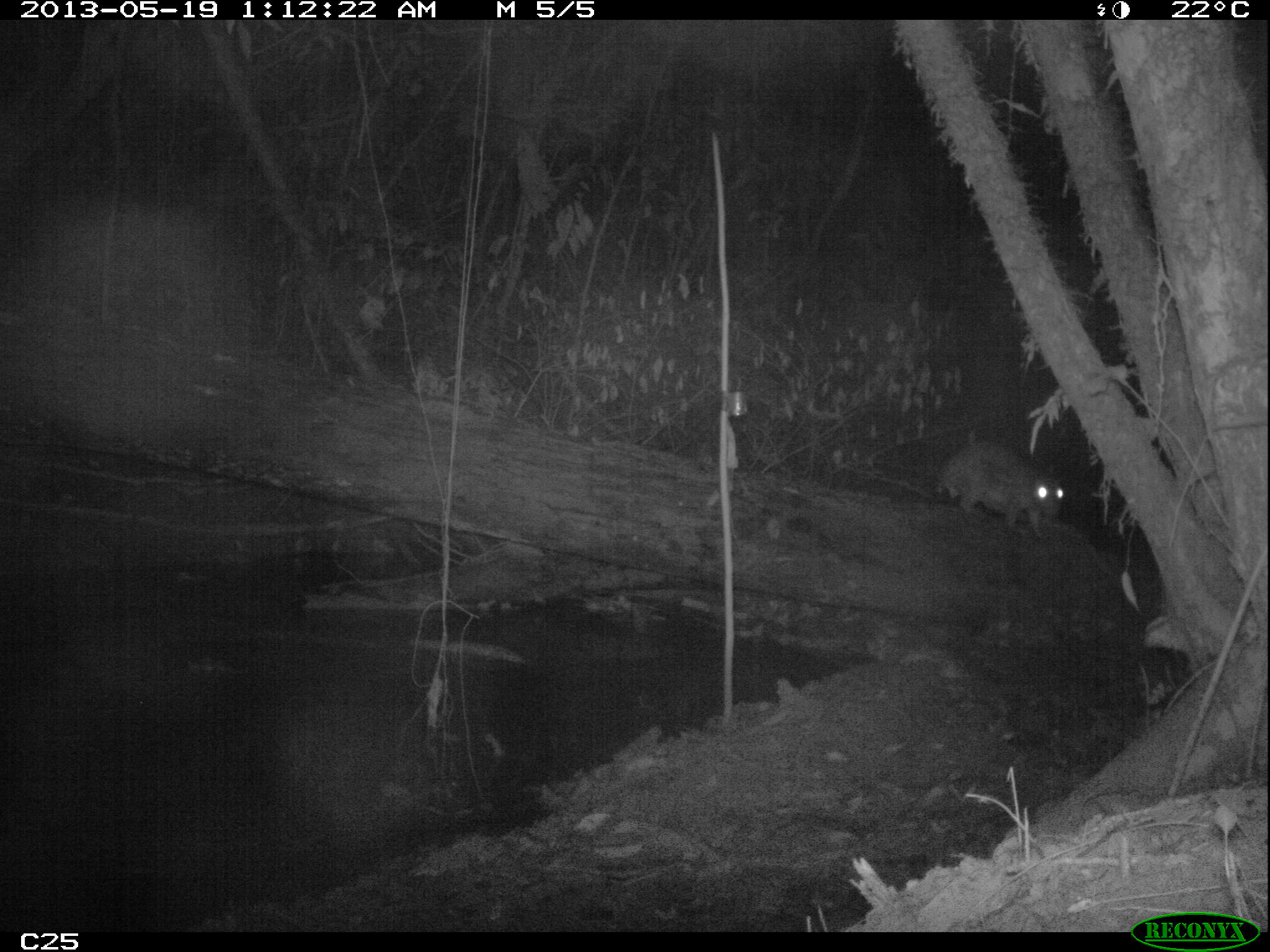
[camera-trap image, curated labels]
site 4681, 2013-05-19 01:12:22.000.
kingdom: Animalia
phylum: Chordata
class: Mammalia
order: Rodentia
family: Cuniculidae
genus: Cuniculus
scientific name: Cuniculus paca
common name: spotted paca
Cuniculus paca (spotted paca), count 2, age adult.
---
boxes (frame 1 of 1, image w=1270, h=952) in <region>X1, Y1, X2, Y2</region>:
cuniculus paca: <region>935, 441, 1065, 539</region>